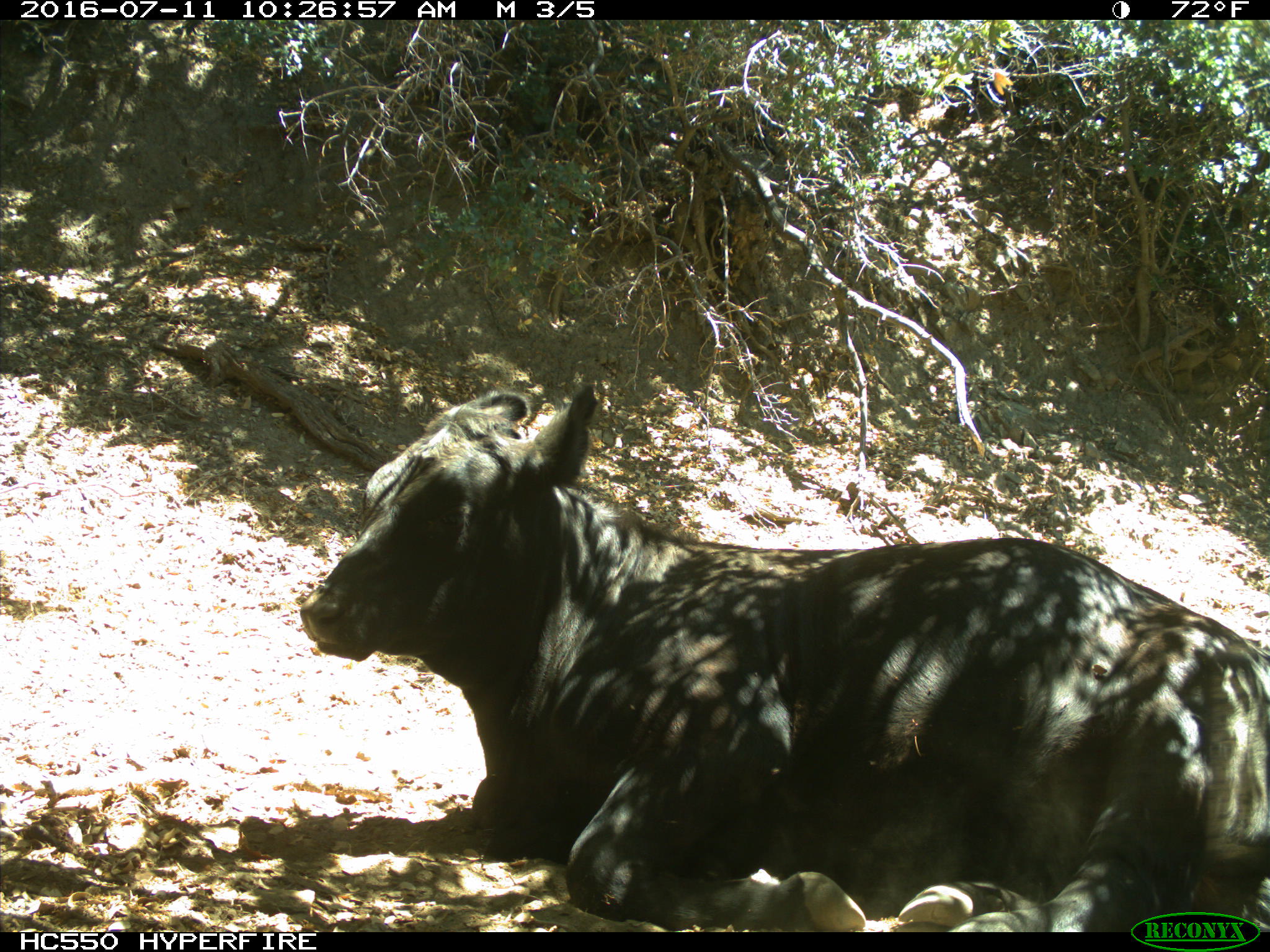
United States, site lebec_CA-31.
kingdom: Animalia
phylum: Chordata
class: Mammalia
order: Artiodactyla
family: Bovidae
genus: Bos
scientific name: Bos taurus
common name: domestic cow